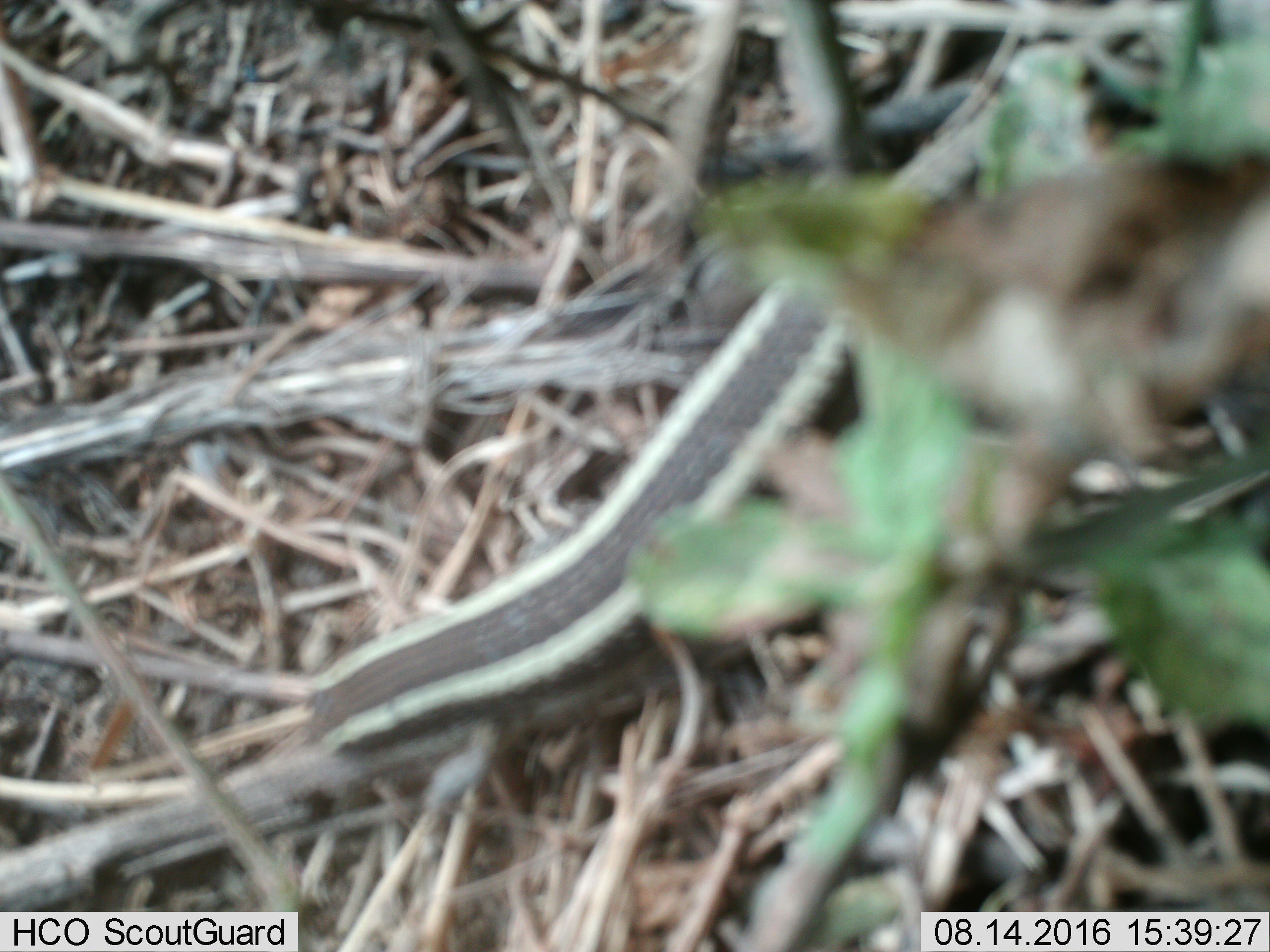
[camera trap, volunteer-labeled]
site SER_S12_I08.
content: unidentified animal